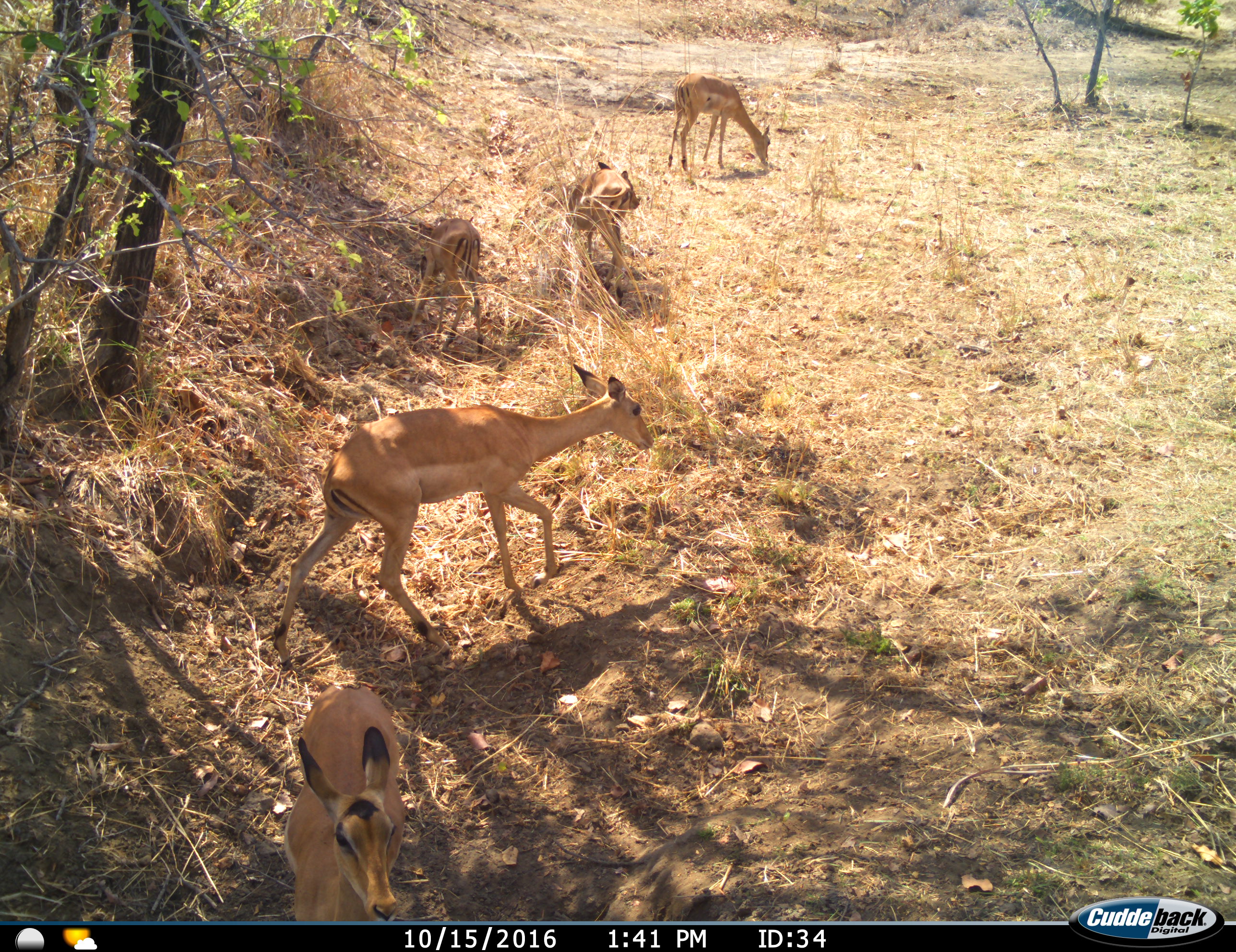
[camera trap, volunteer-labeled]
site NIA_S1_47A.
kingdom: Animalia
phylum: Chordata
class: Mammalia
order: Artiodactyla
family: Bovidae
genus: Aepyceros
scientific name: Aepyceros melampus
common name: impala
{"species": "impala (Aepyceros melampus)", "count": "5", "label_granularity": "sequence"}